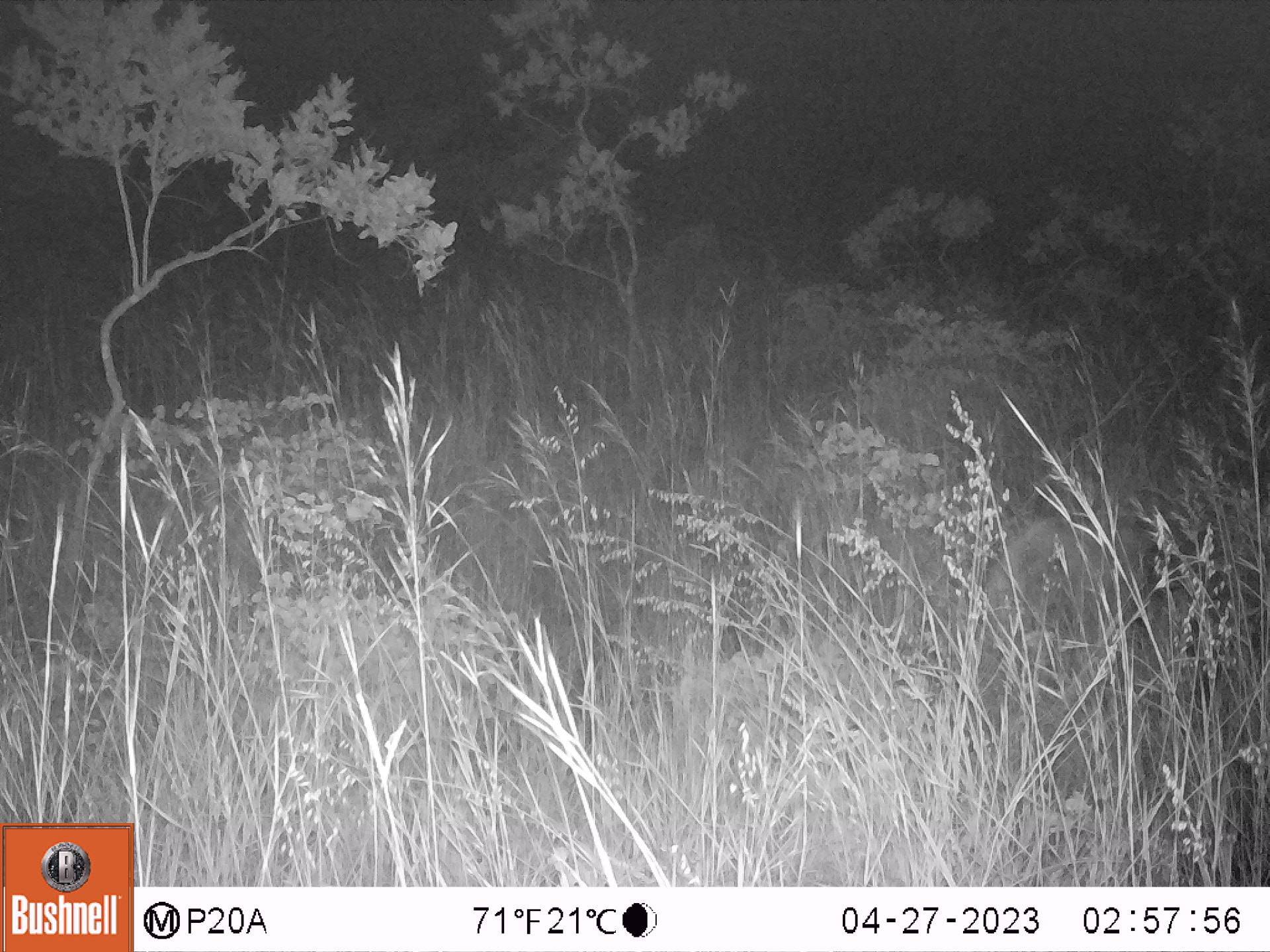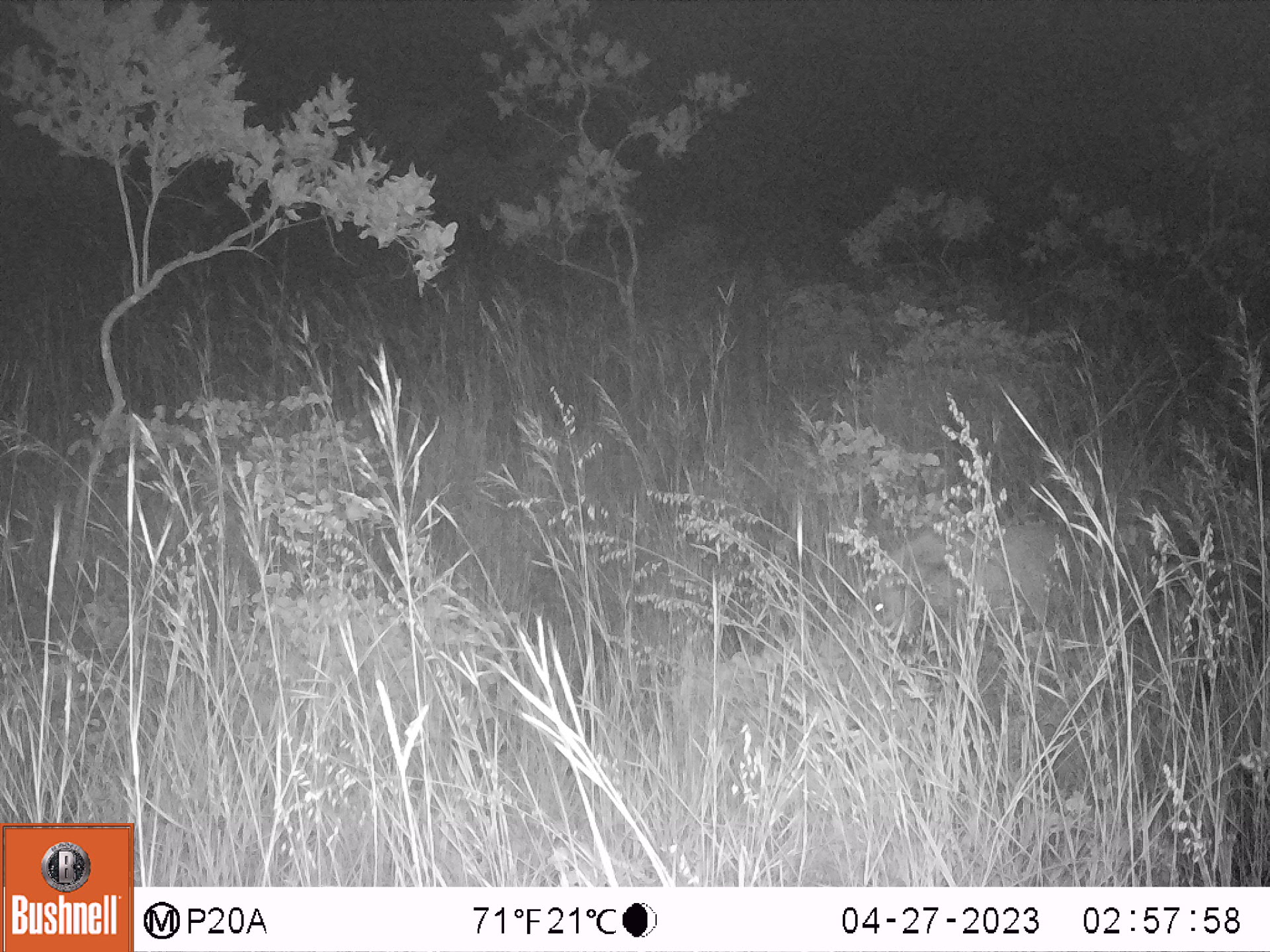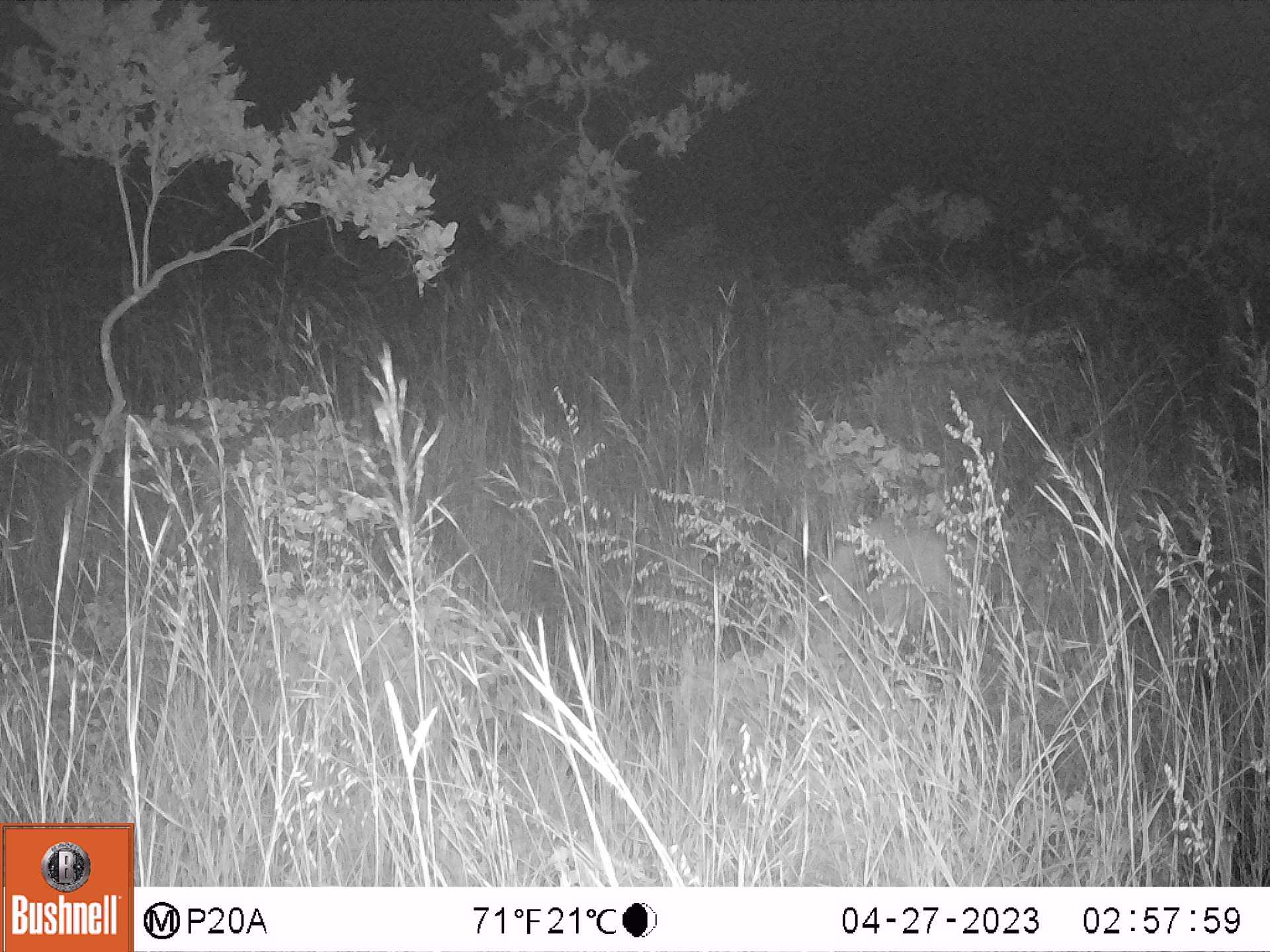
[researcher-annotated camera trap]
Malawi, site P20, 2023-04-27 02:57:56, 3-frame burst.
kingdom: Animalia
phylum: Chordata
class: Mammalia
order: Artiodactyla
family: Suidae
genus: Potamochoerus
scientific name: Potamochoerus larvatus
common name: bushpig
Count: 1.